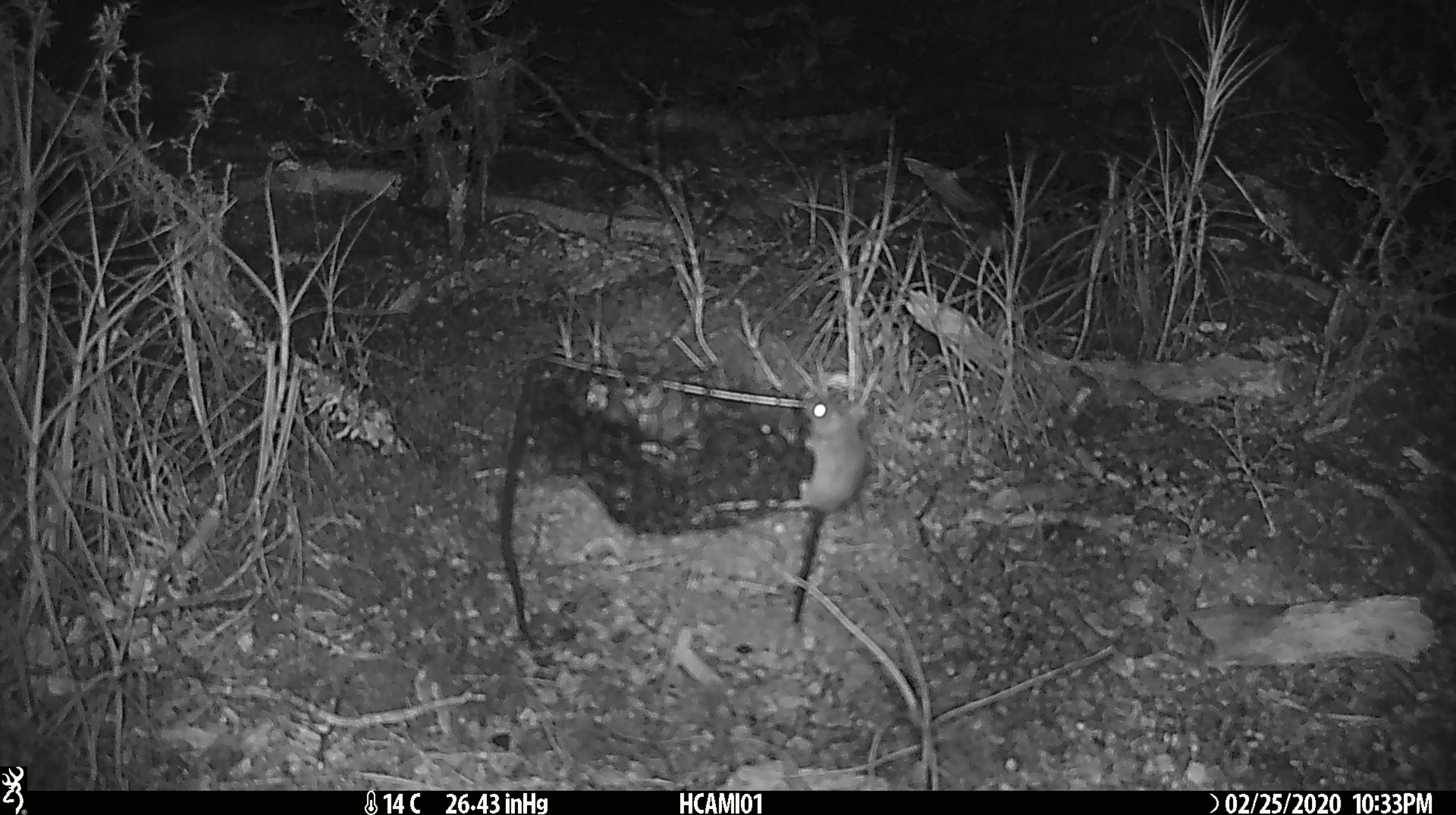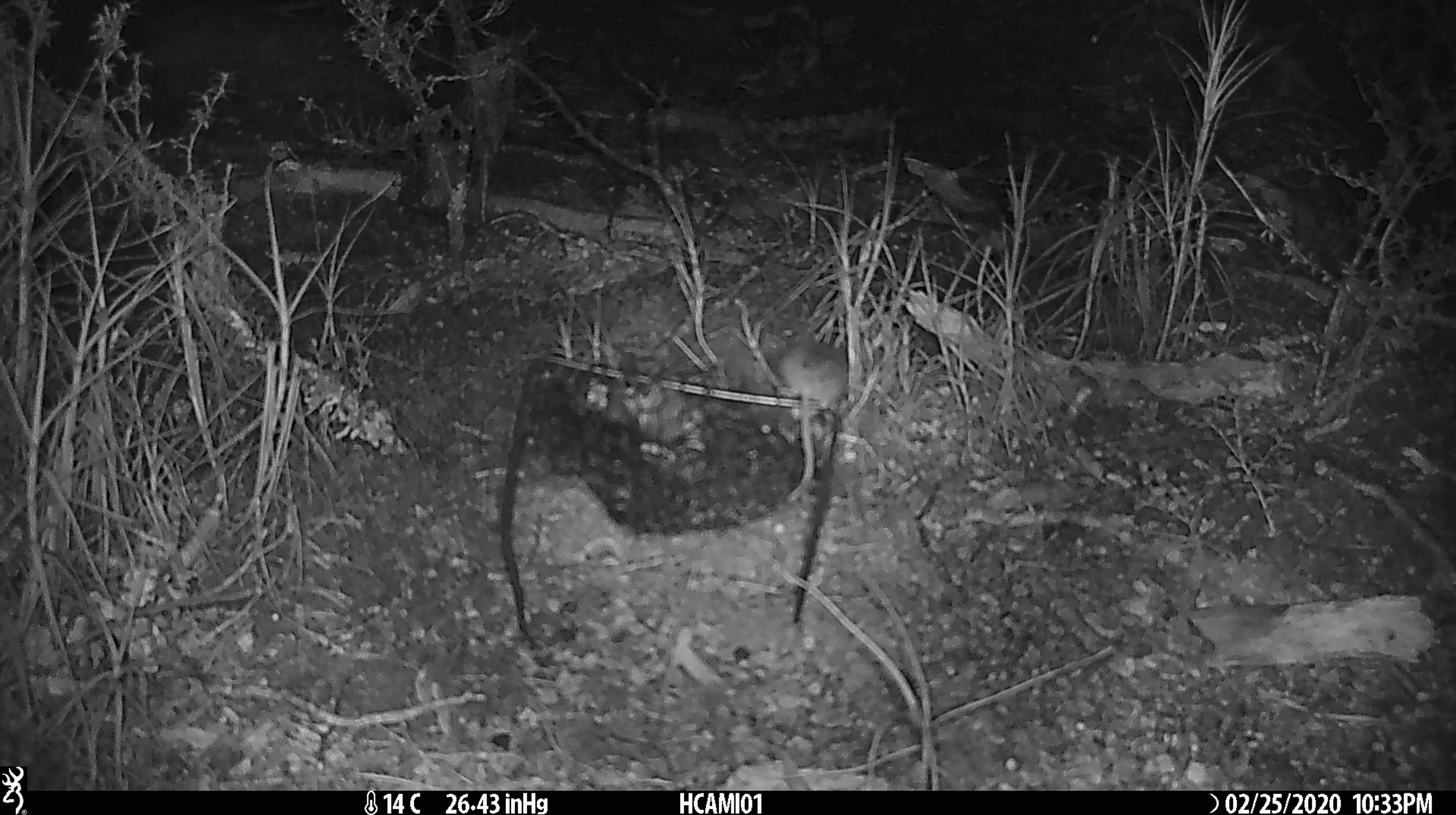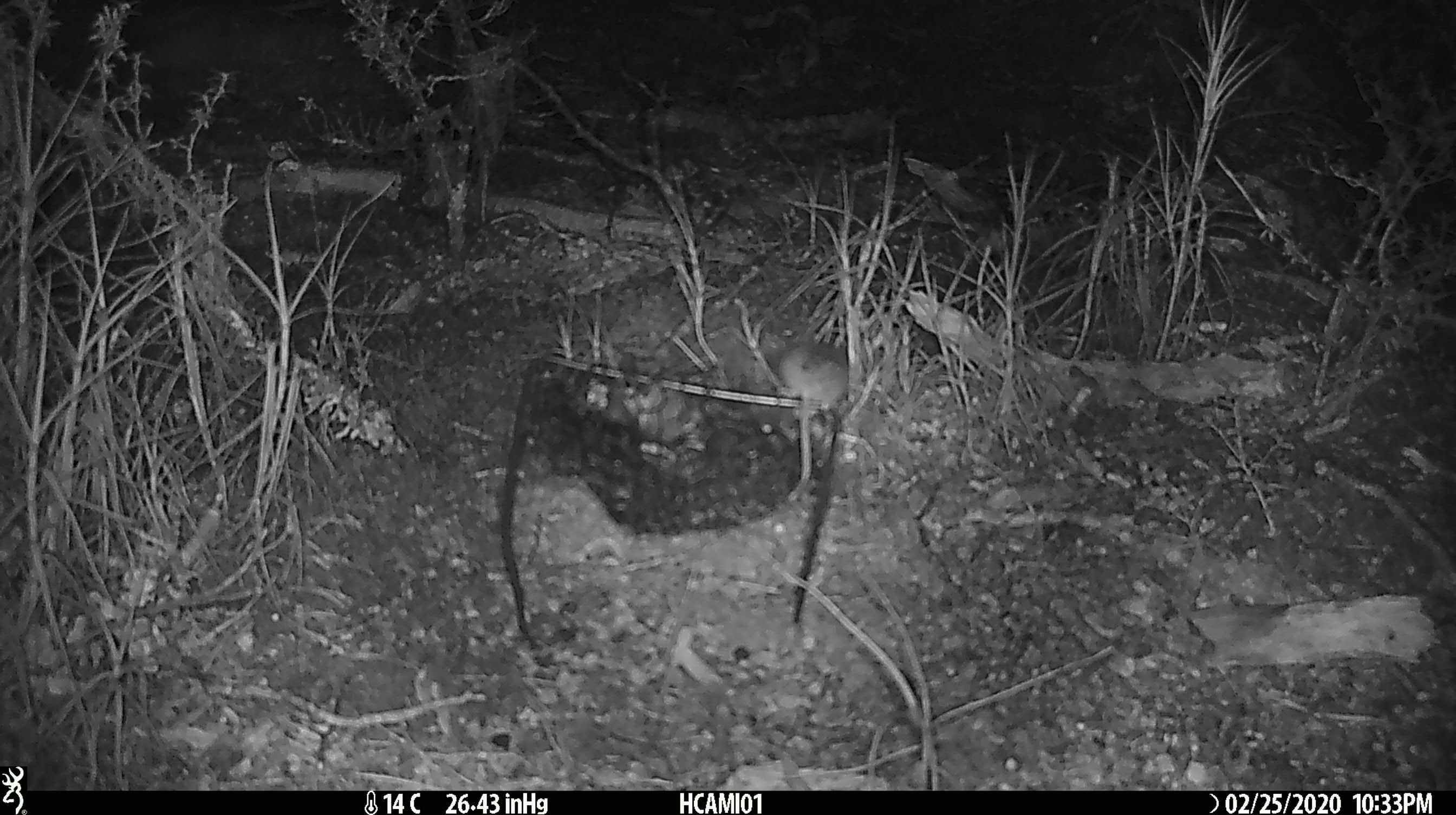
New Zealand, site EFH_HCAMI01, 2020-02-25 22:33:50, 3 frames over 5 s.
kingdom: Animalia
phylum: Chordata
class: Mammalia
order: Rodentia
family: Muridae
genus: Mus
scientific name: Mus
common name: mouse